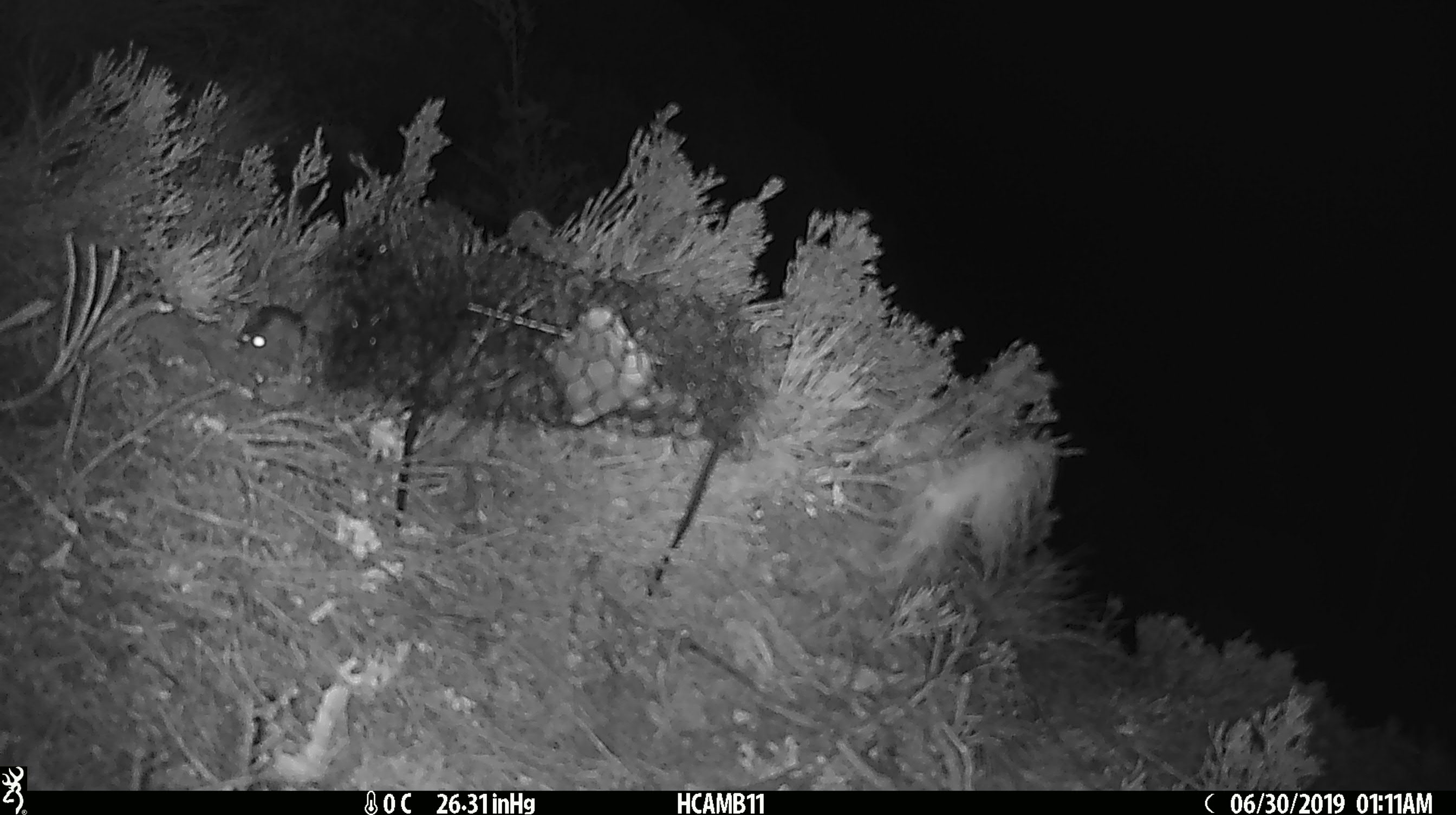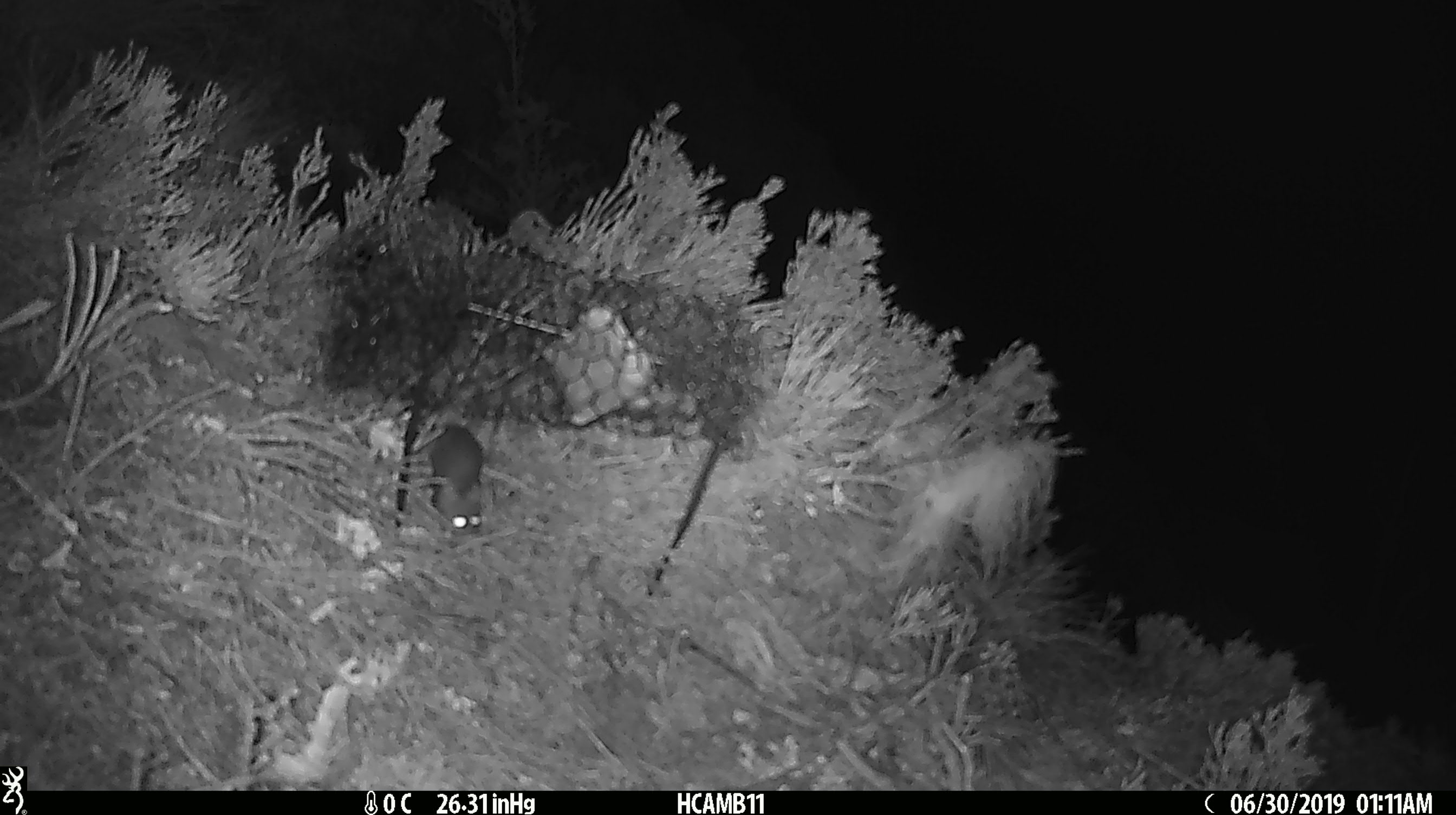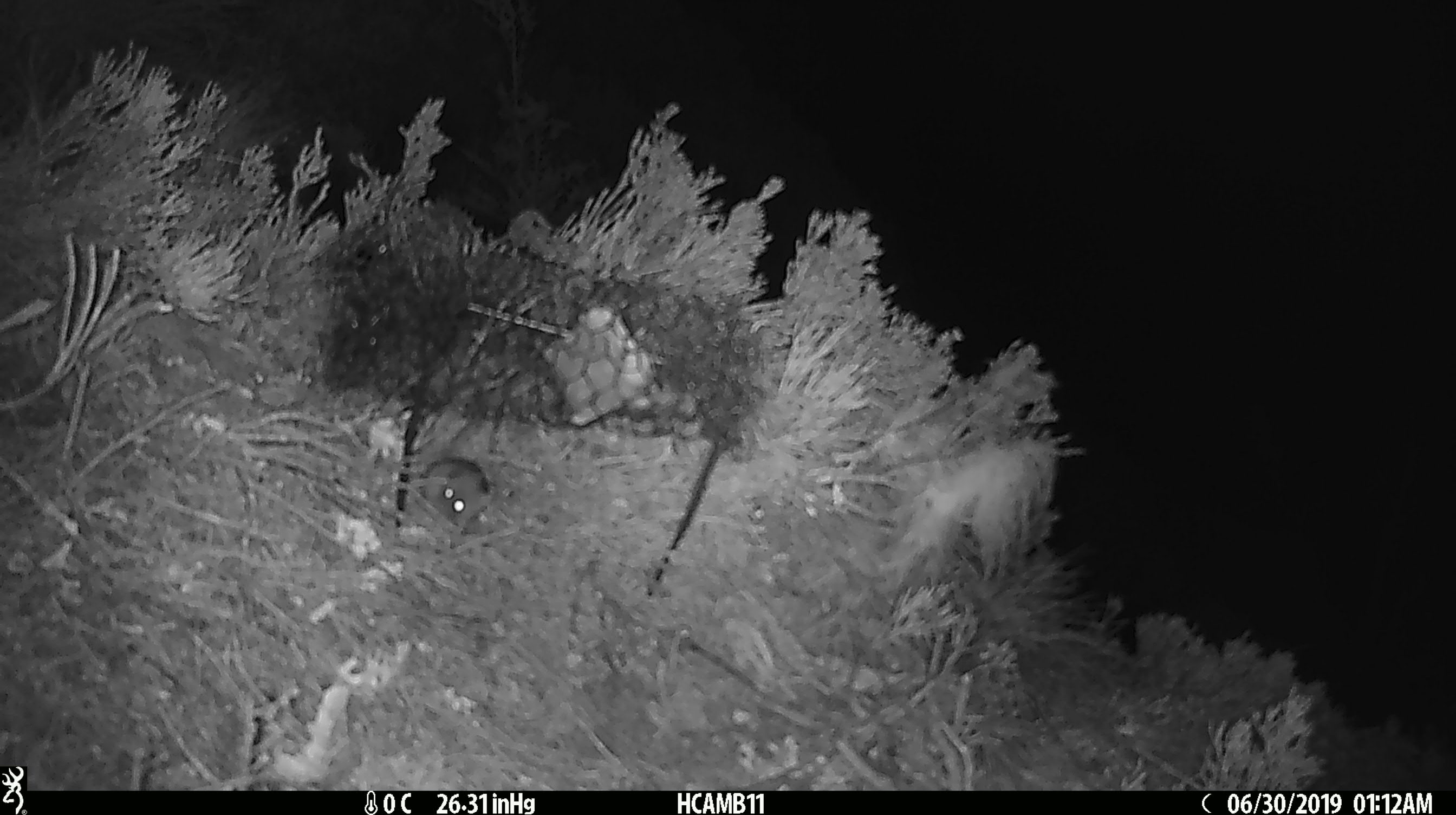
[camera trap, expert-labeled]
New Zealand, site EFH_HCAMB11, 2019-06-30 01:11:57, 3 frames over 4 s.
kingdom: Animalia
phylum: Chordata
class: Mammalia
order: Rodentia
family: Muridae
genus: Mus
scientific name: Mus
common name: mouse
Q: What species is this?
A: Mouse (Mus).